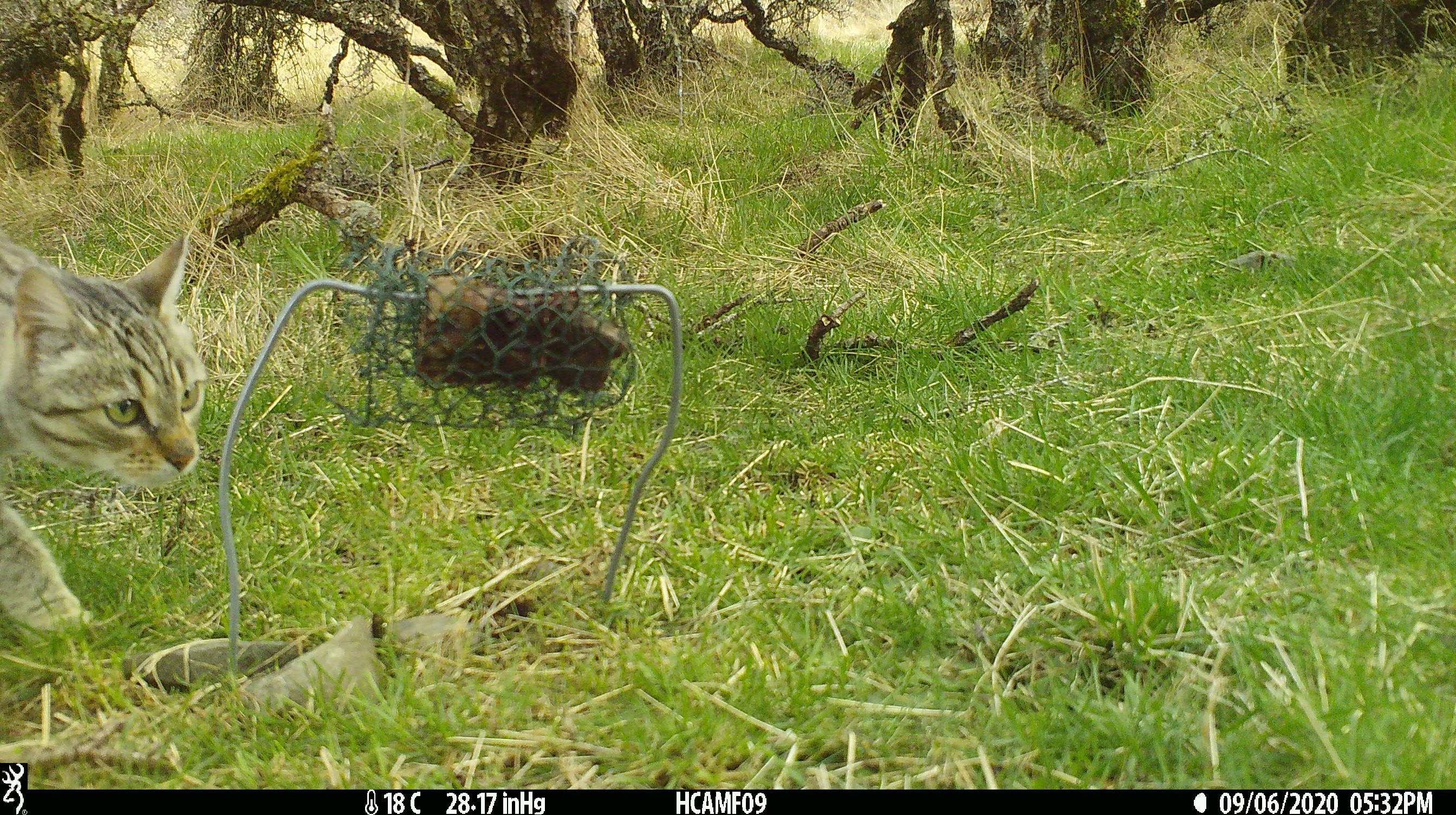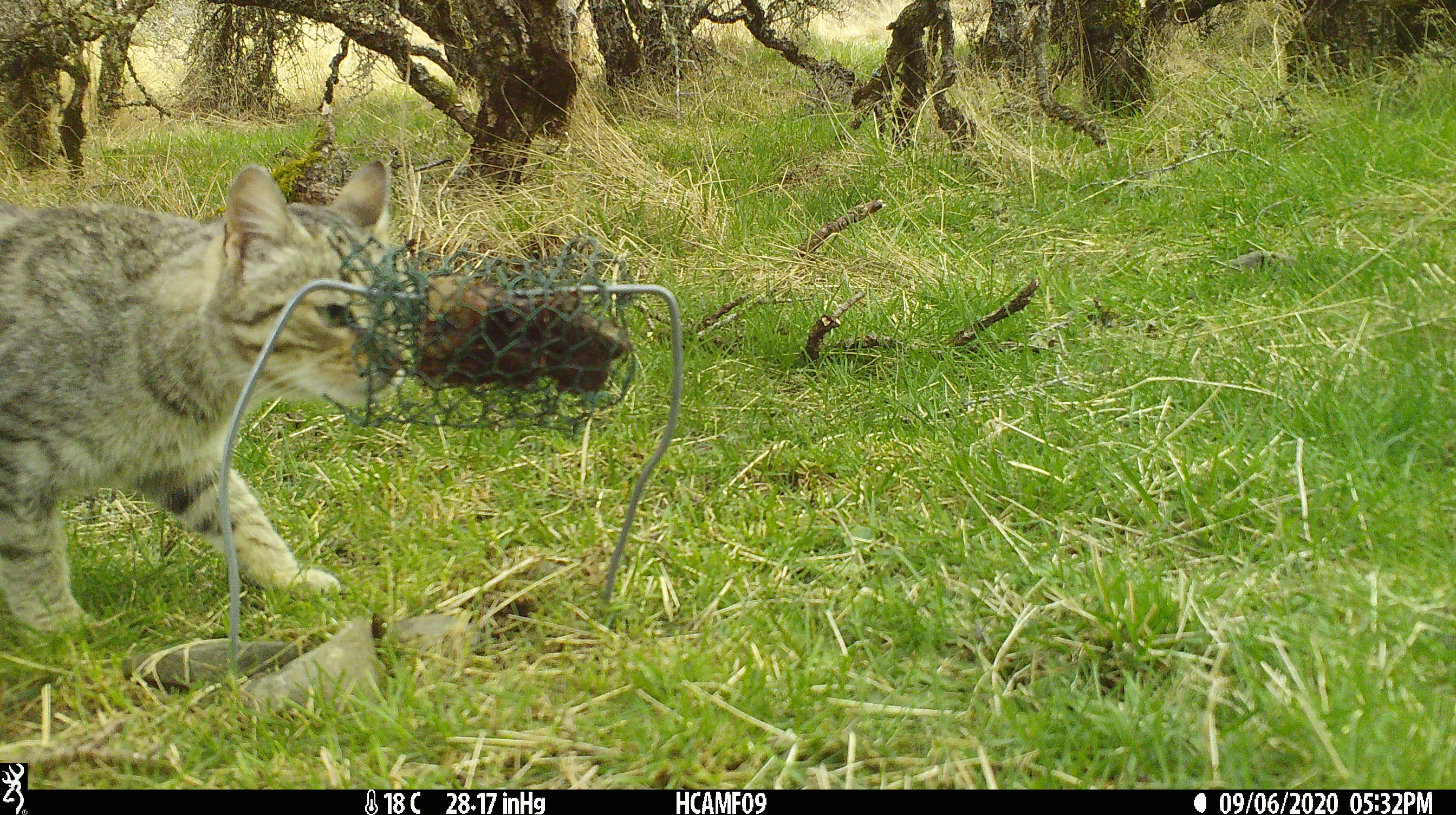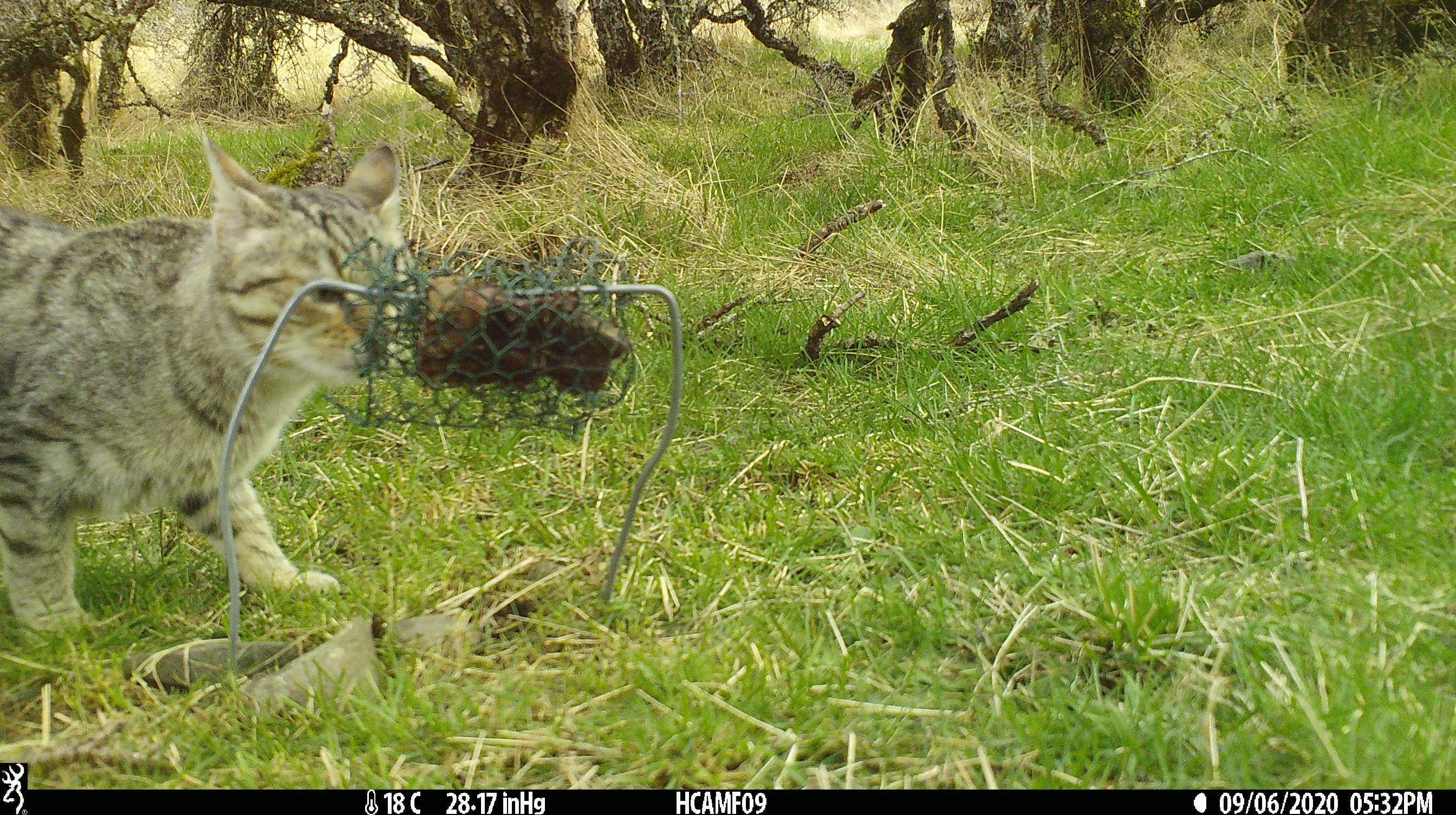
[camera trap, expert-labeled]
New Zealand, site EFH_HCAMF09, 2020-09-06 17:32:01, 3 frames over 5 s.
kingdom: Animalia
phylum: Chordata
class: Mammalia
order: Carnivora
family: Felidae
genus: Felis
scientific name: Felis catus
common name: domestic cat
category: cat